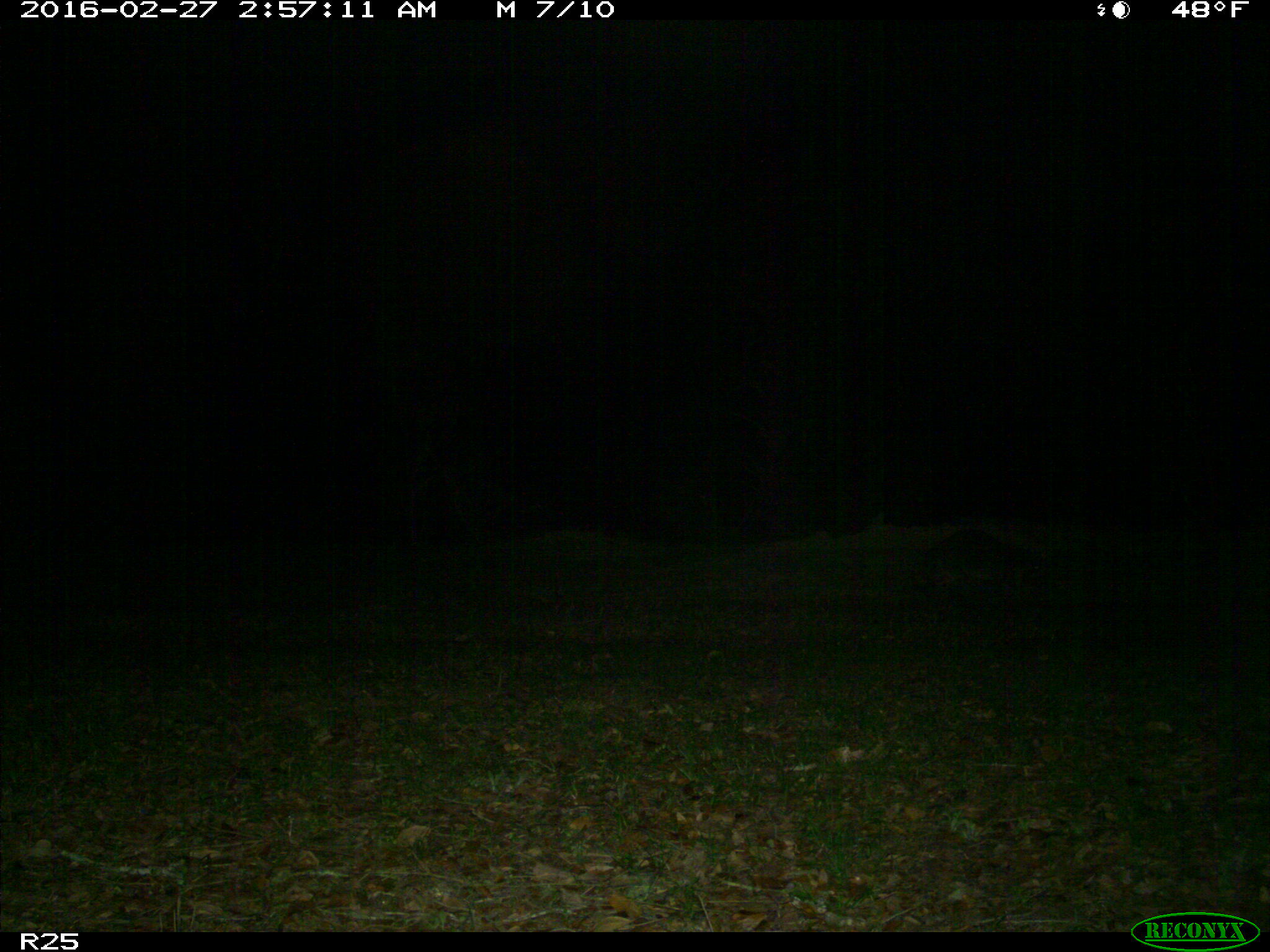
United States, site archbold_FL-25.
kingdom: Animalia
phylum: Chordata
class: Mammalia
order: Carnivora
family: Procyonidae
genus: Procyon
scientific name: Procyon lotor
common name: common raccoon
Procyon lotor (common raccoon).